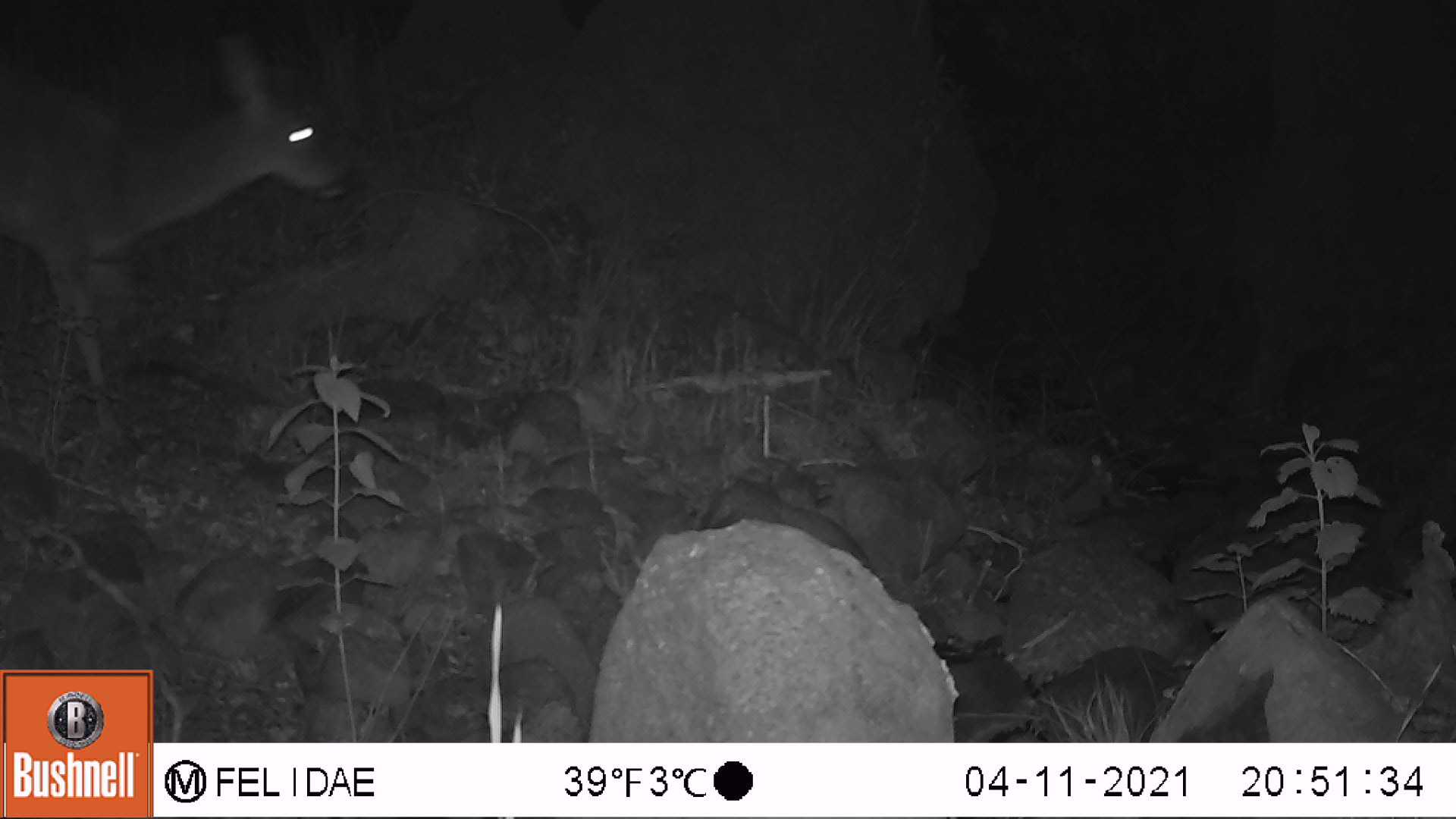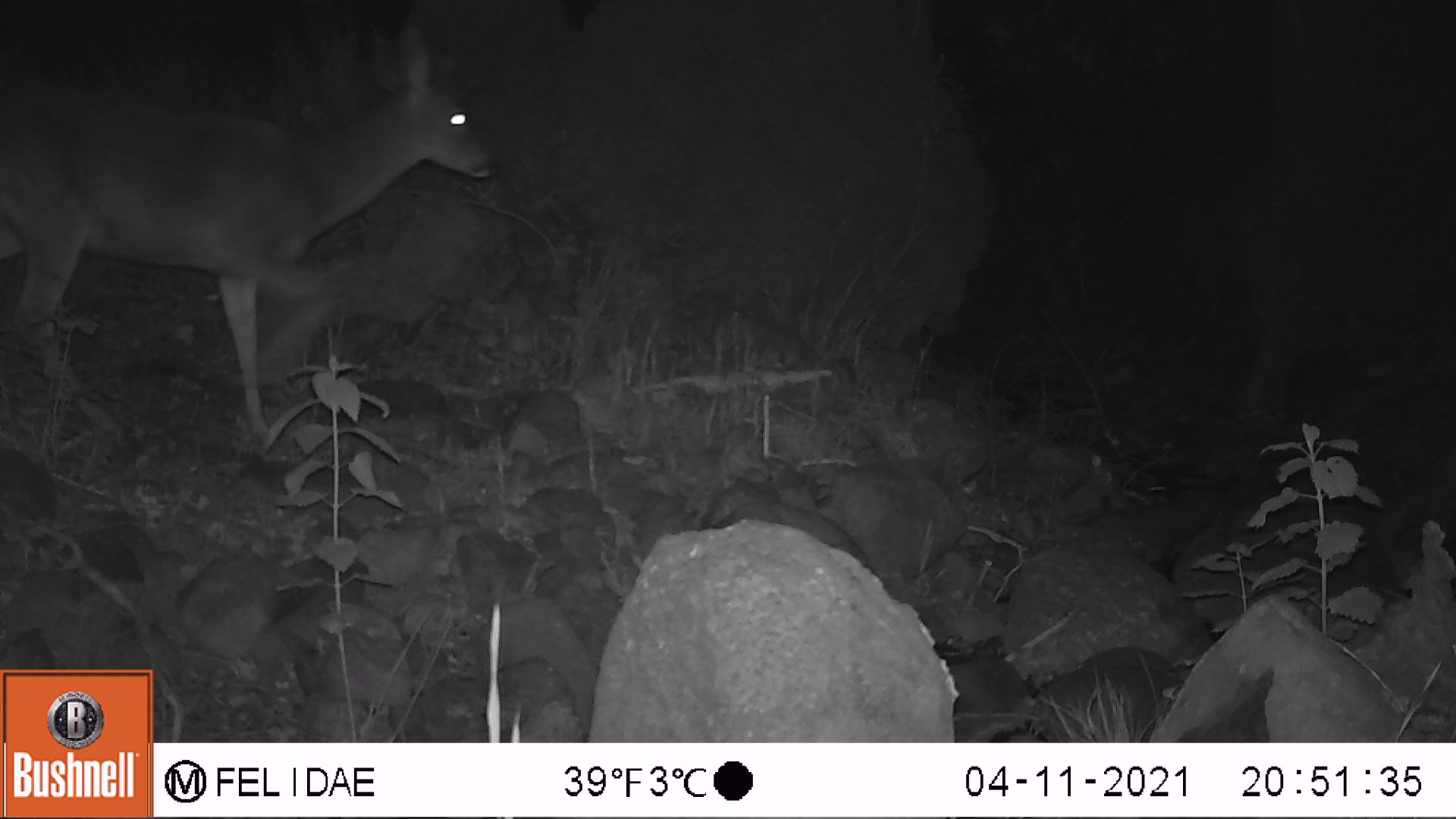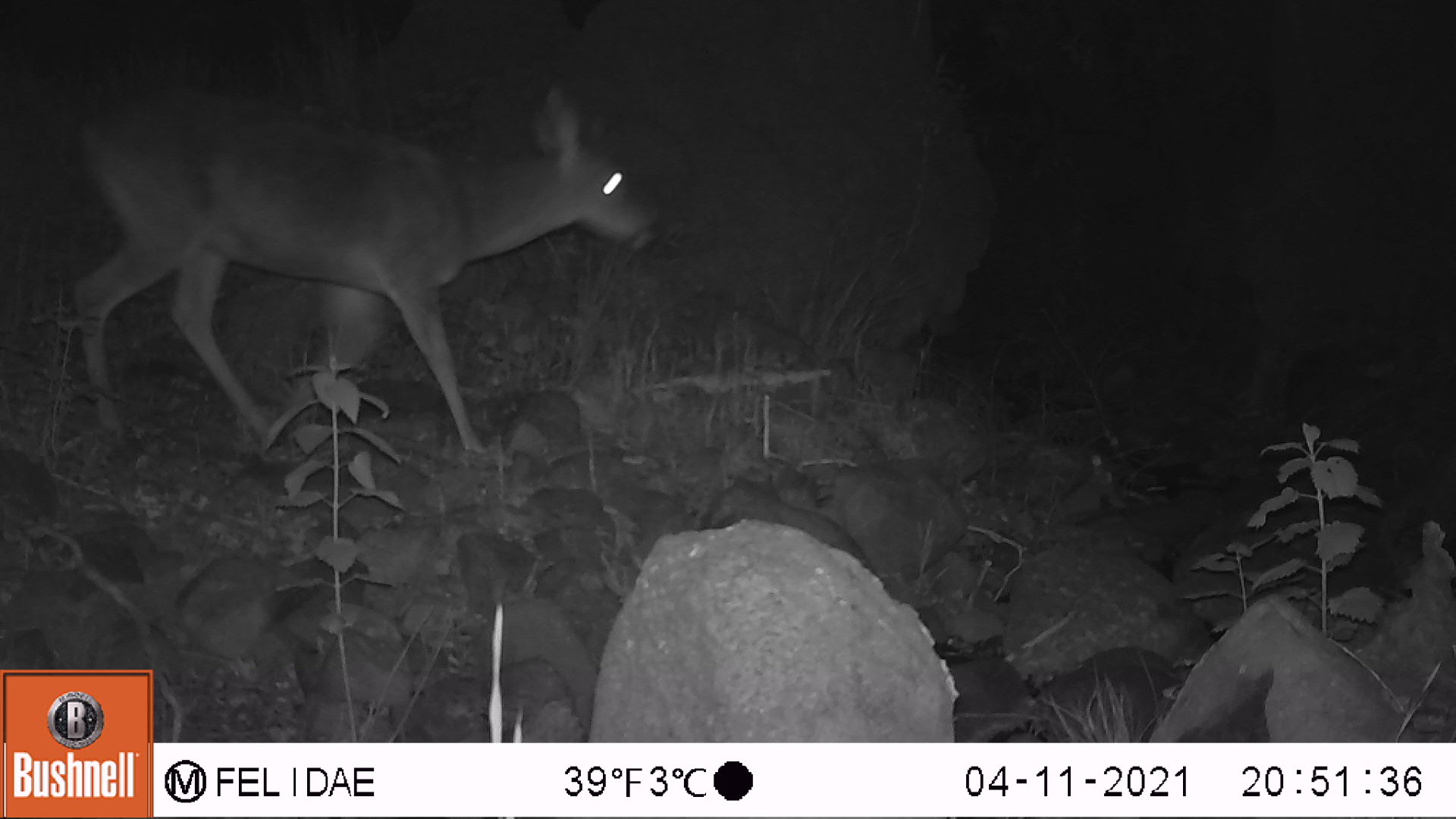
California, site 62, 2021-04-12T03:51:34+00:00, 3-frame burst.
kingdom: Animalia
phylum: Chordata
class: Mammalia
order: Artiodactyla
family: Cervidae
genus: Odocoileus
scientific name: Odocoileus hemionus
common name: mule deer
Mule deer (Odocoileus hemionus).